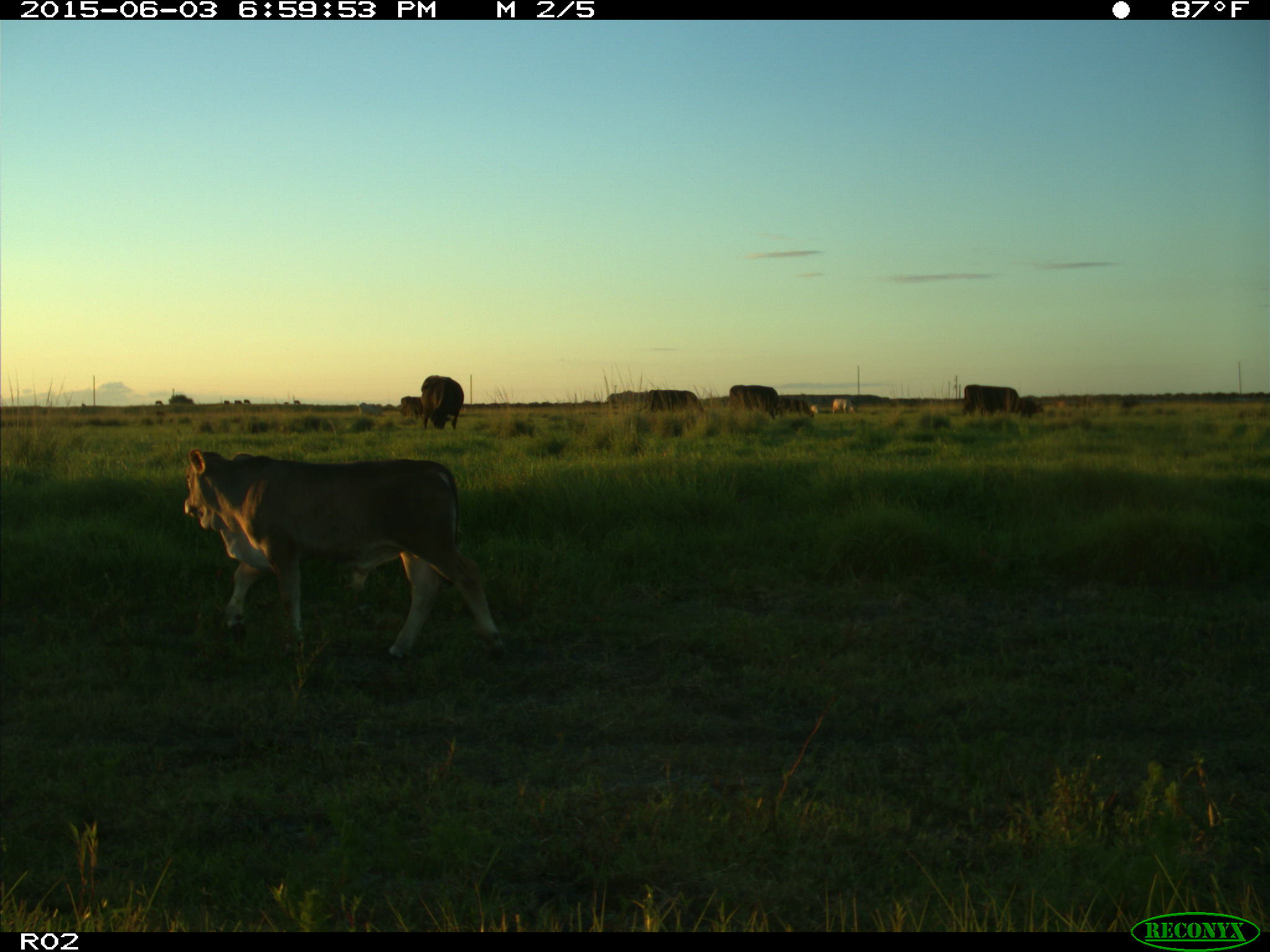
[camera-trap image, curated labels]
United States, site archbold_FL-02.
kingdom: Animalia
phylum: Chordata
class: Mammalia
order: Artiodactyla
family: Bovidae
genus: Bos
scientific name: Bos taurus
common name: domestic cow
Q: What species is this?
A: Bos taurus (domestic cow).